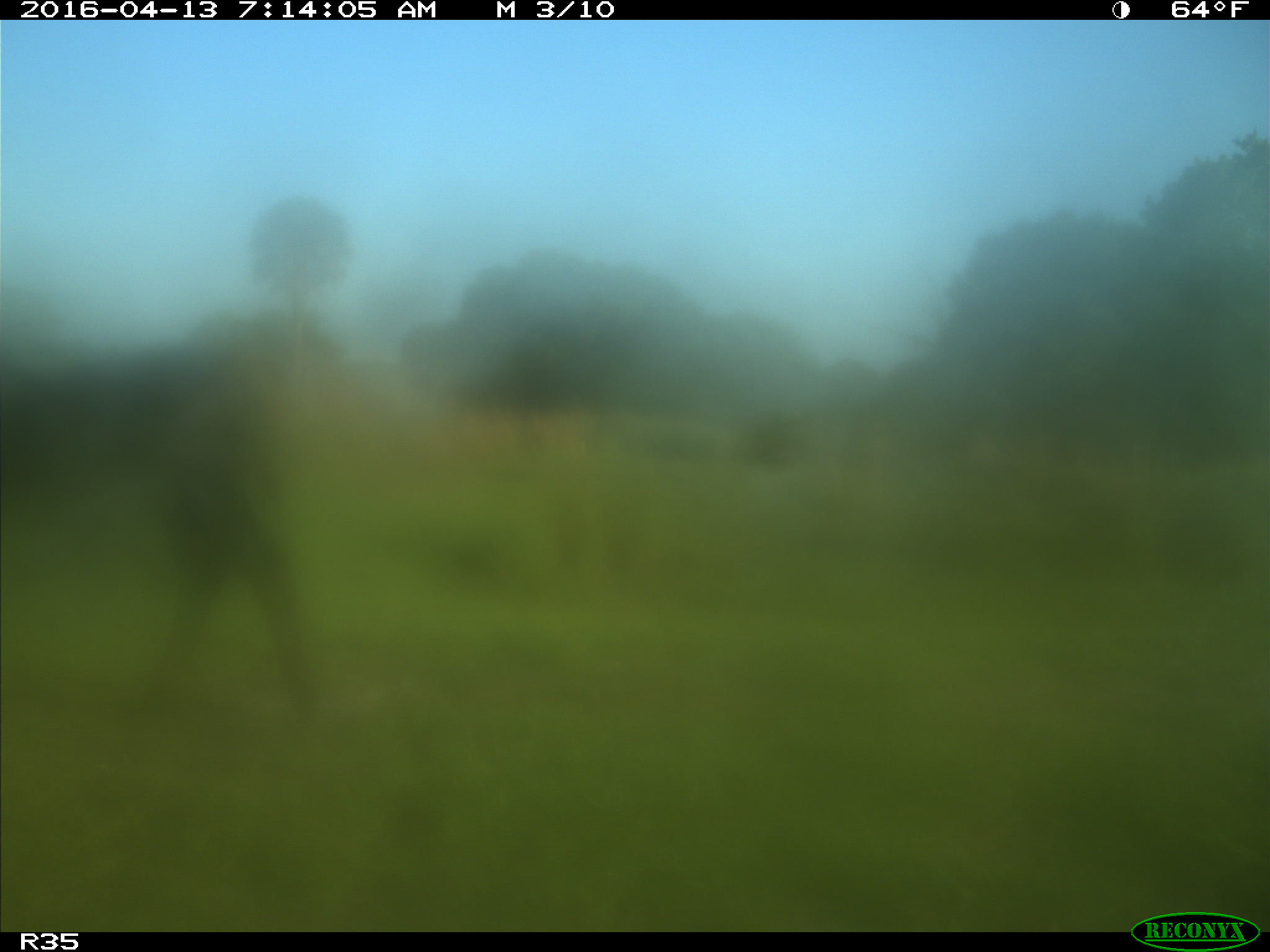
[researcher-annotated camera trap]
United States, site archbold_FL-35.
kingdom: Animalia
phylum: Chordata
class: Mammalia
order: Artiodactyla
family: Bovidae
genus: Bos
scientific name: Bos taurus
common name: domestic cow